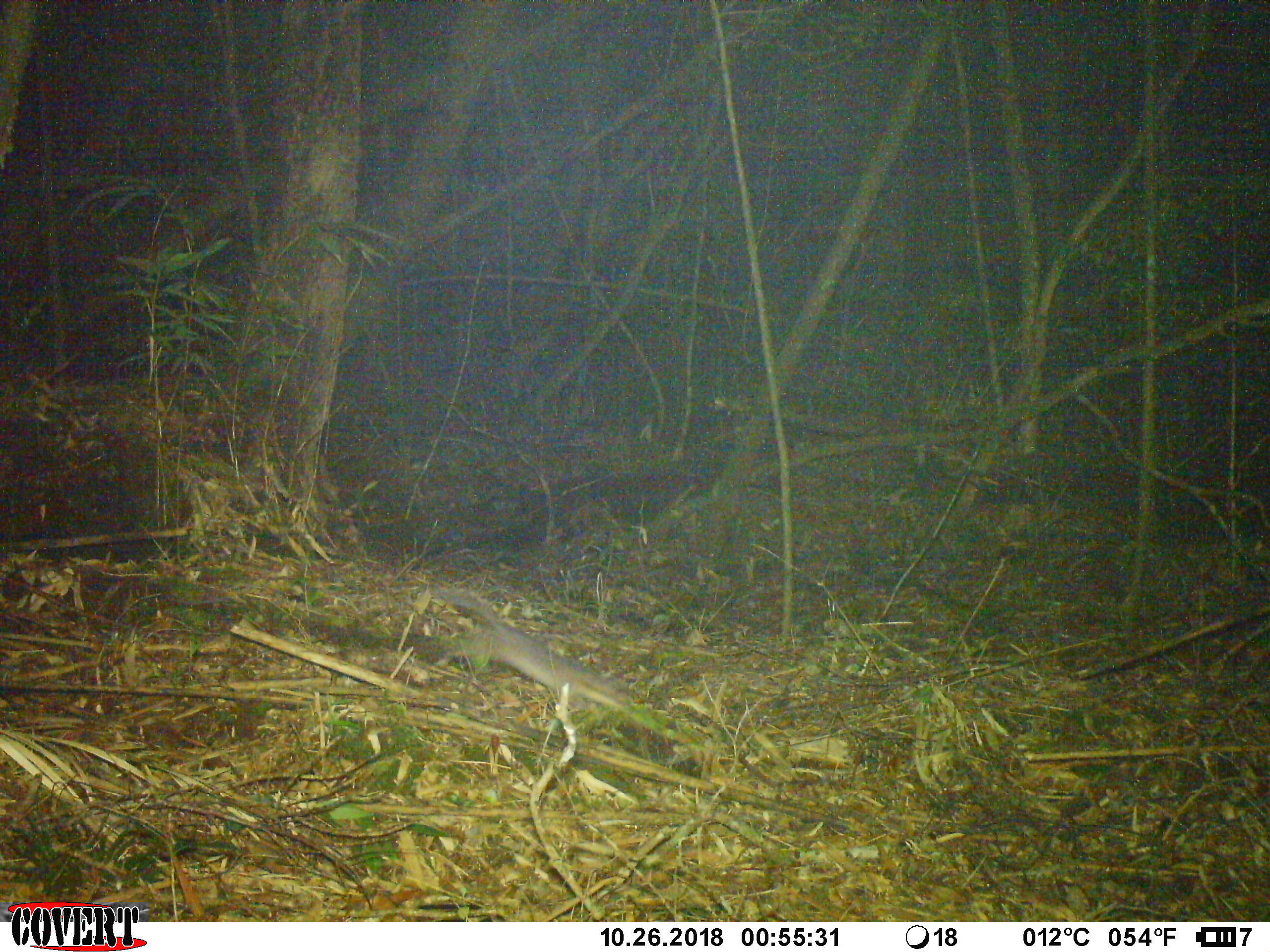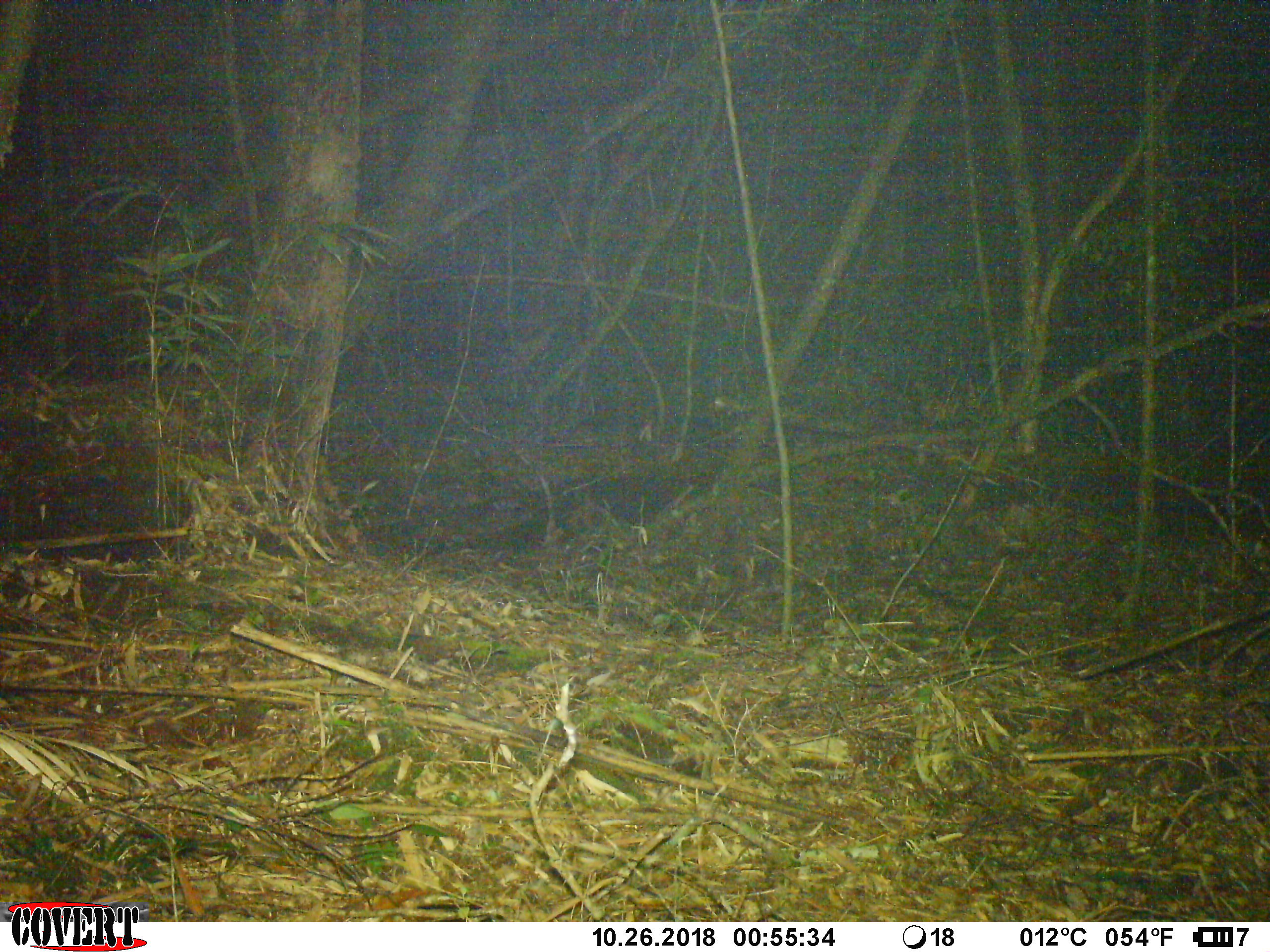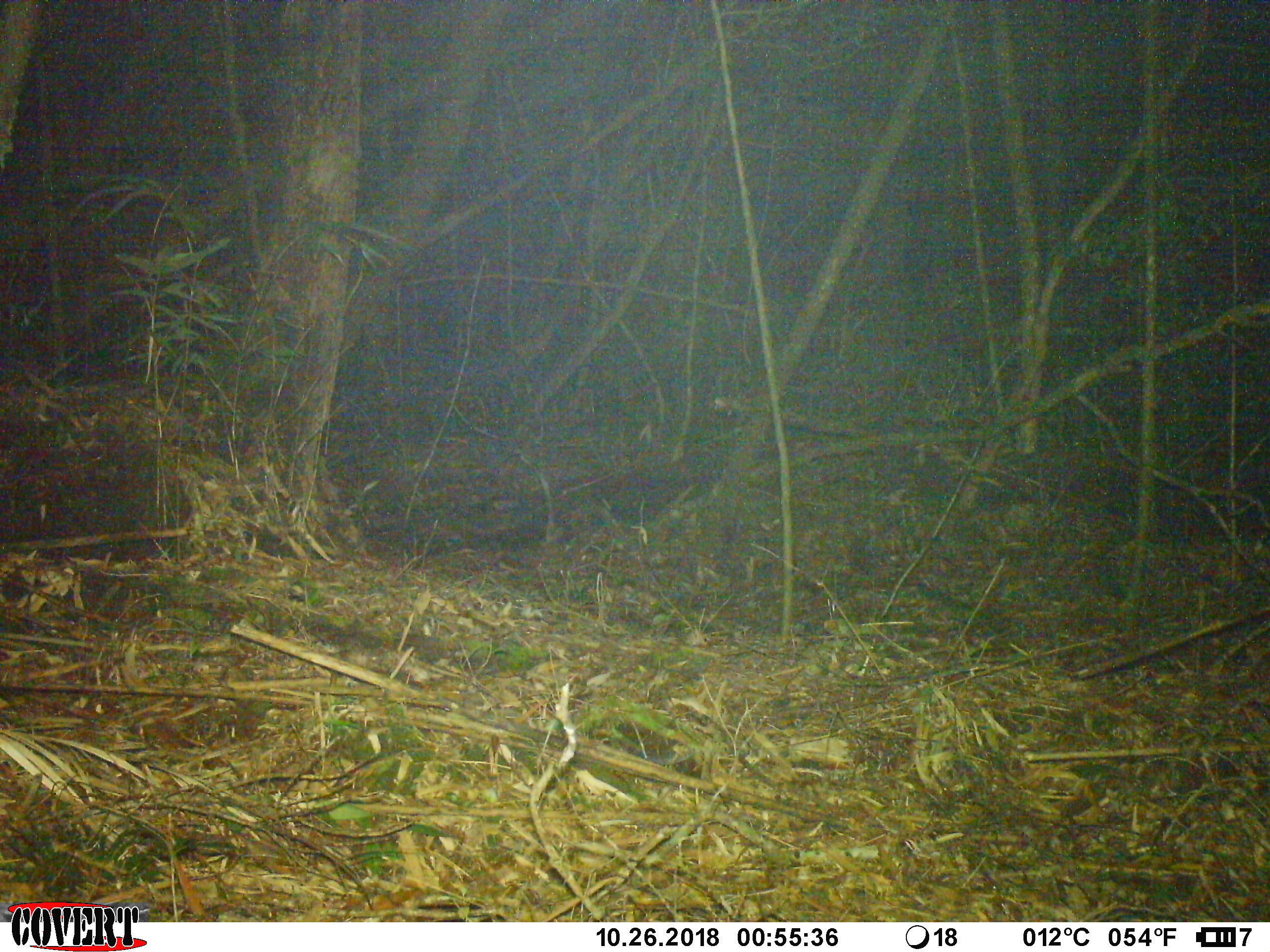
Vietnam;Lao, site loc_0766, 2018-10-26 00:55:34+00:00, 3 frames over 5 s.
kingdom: Animalia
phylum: Chordata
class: Mammalia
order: Carnivora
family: Mustelidae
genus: Melogale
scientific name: Melogale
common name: ferret badger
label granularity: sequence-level